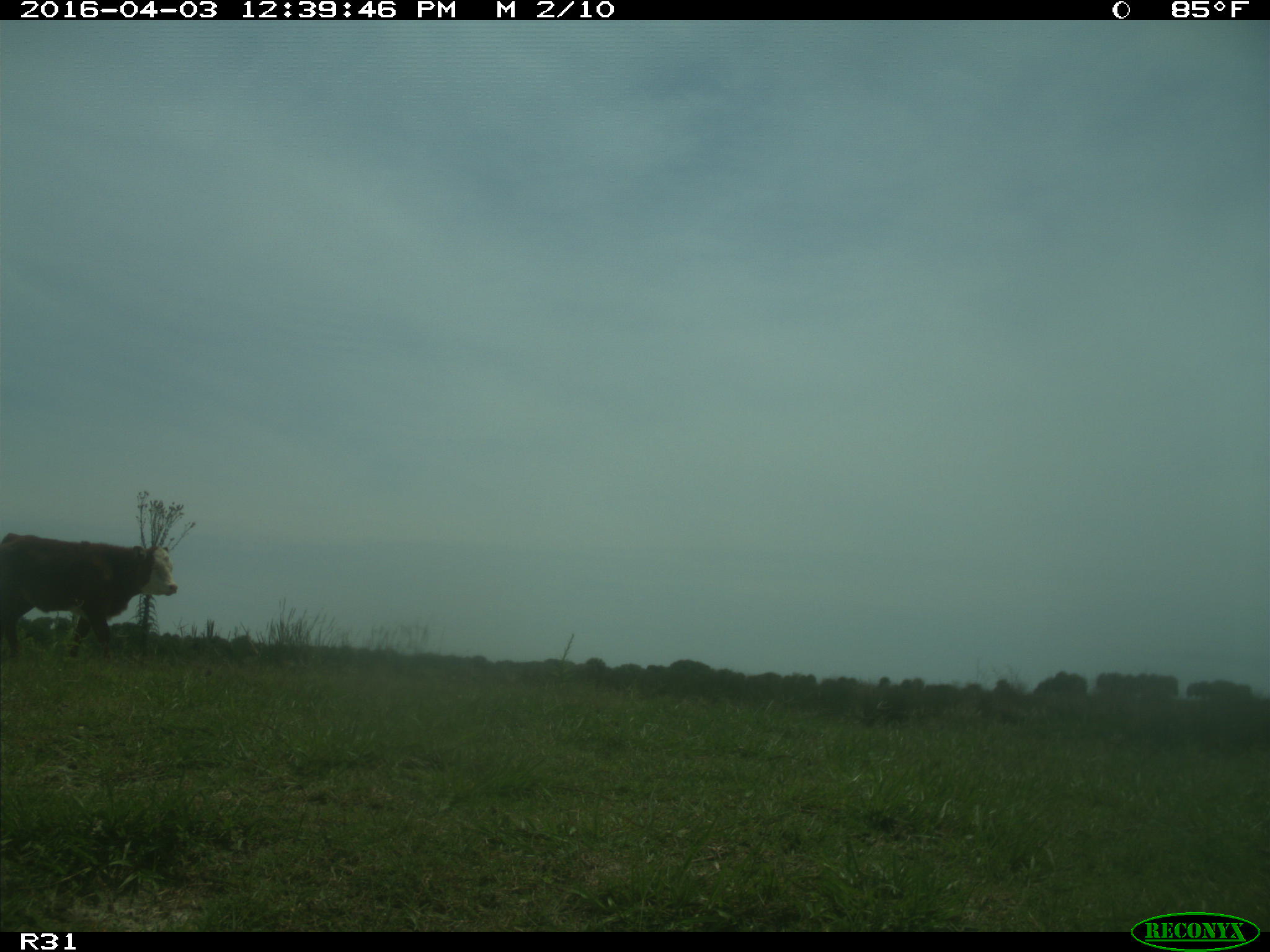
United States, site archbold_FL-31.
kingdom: Animalia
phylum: Chordata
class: Mammalia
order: Artiodactyla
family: Bovidae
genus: Bos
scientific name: Bos taurus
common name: domestic cow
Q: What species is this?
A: Bos taurus (domestic cow).